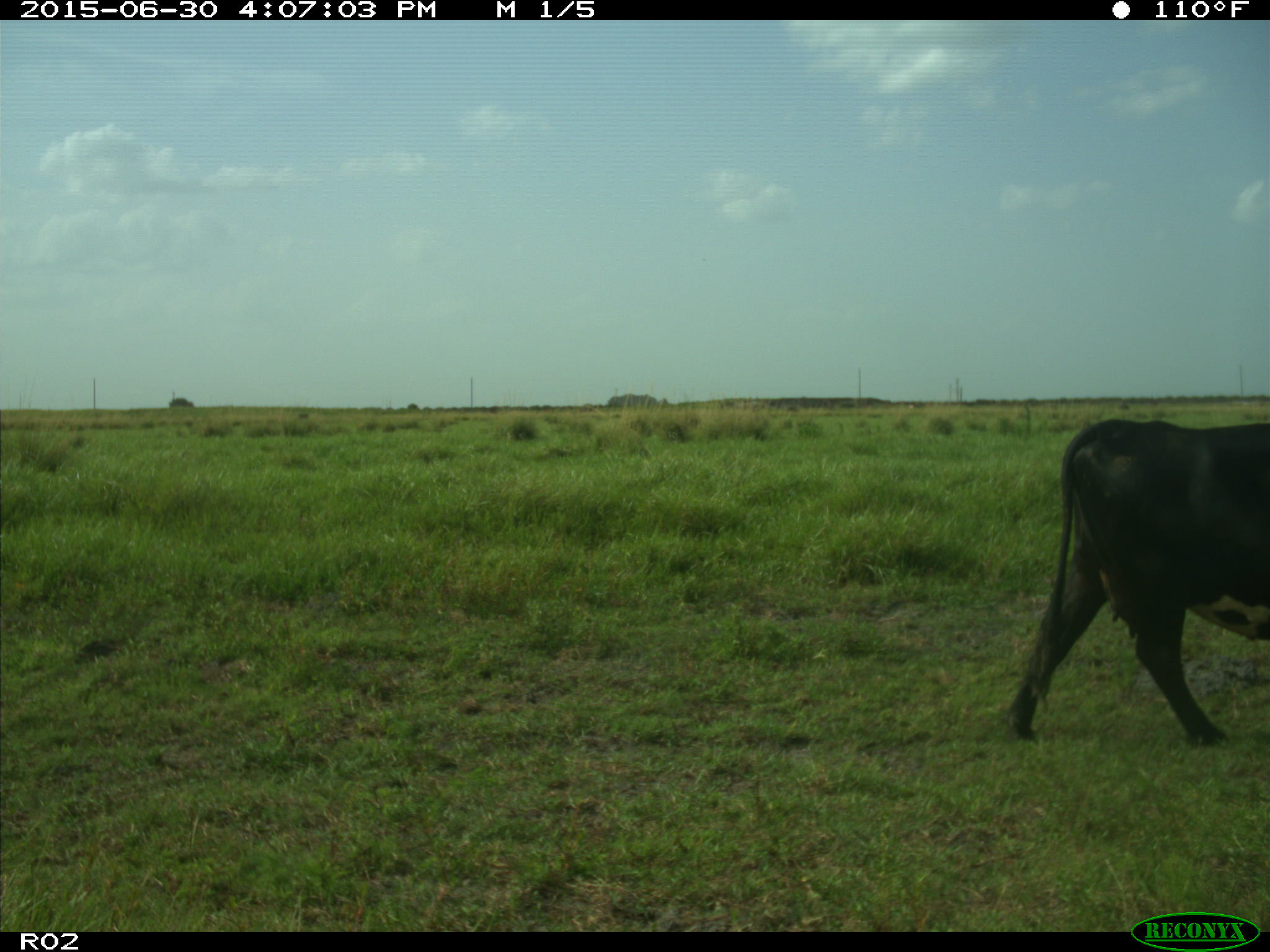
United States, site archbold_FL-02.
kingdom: Animalia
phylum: Chordata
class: Mammalia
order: Artiodactyla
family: Bovidae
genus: Bos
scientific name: Bos taurus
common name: domestic cow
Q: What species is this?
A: Bos taurus (domestic cow).